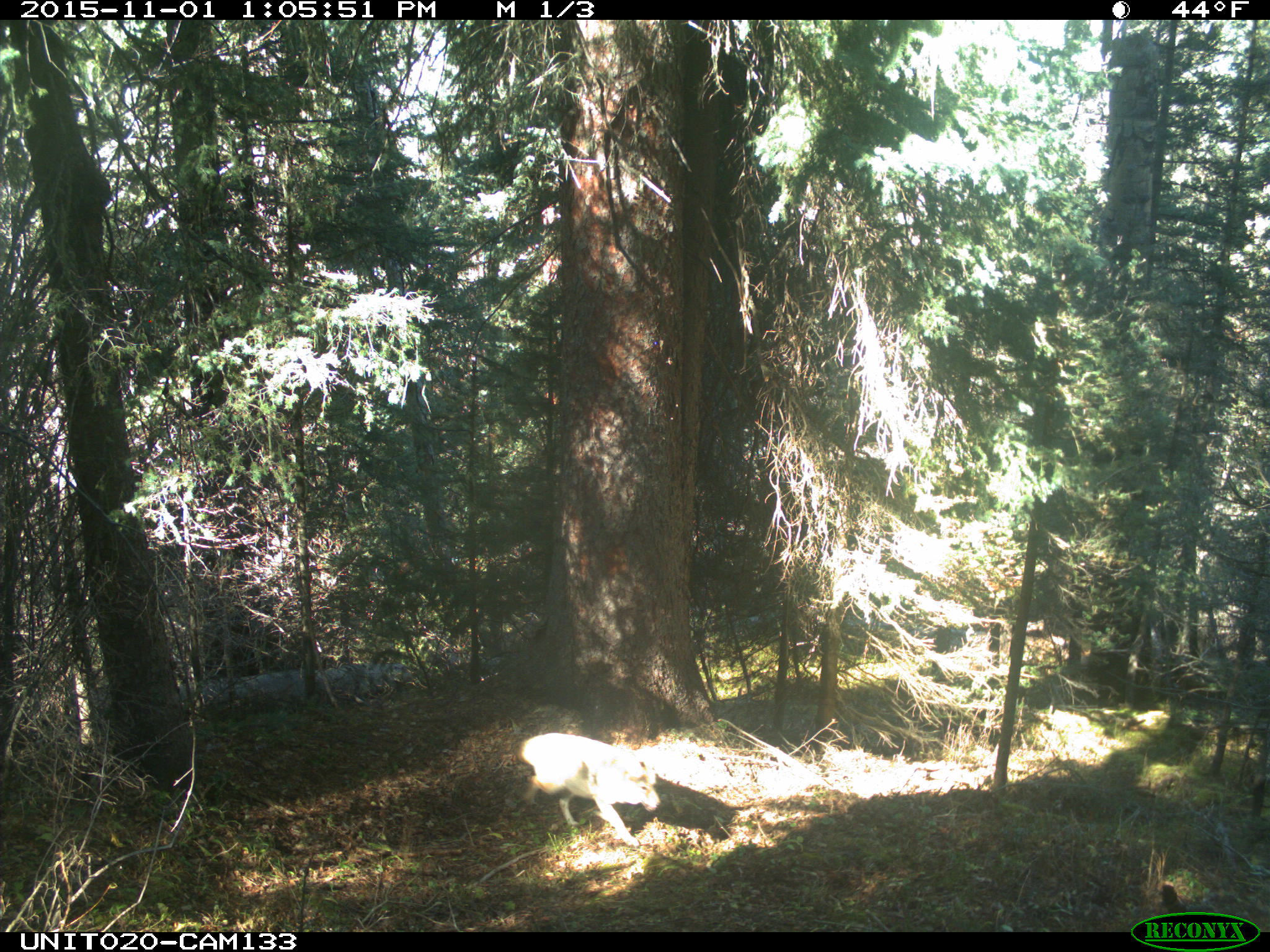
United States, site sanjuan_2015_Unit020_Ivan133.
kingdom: Animalia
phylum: Chordata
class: Mammalia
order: Carnivora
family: Canidae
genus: Canis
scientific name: Canis latrans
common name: coyote